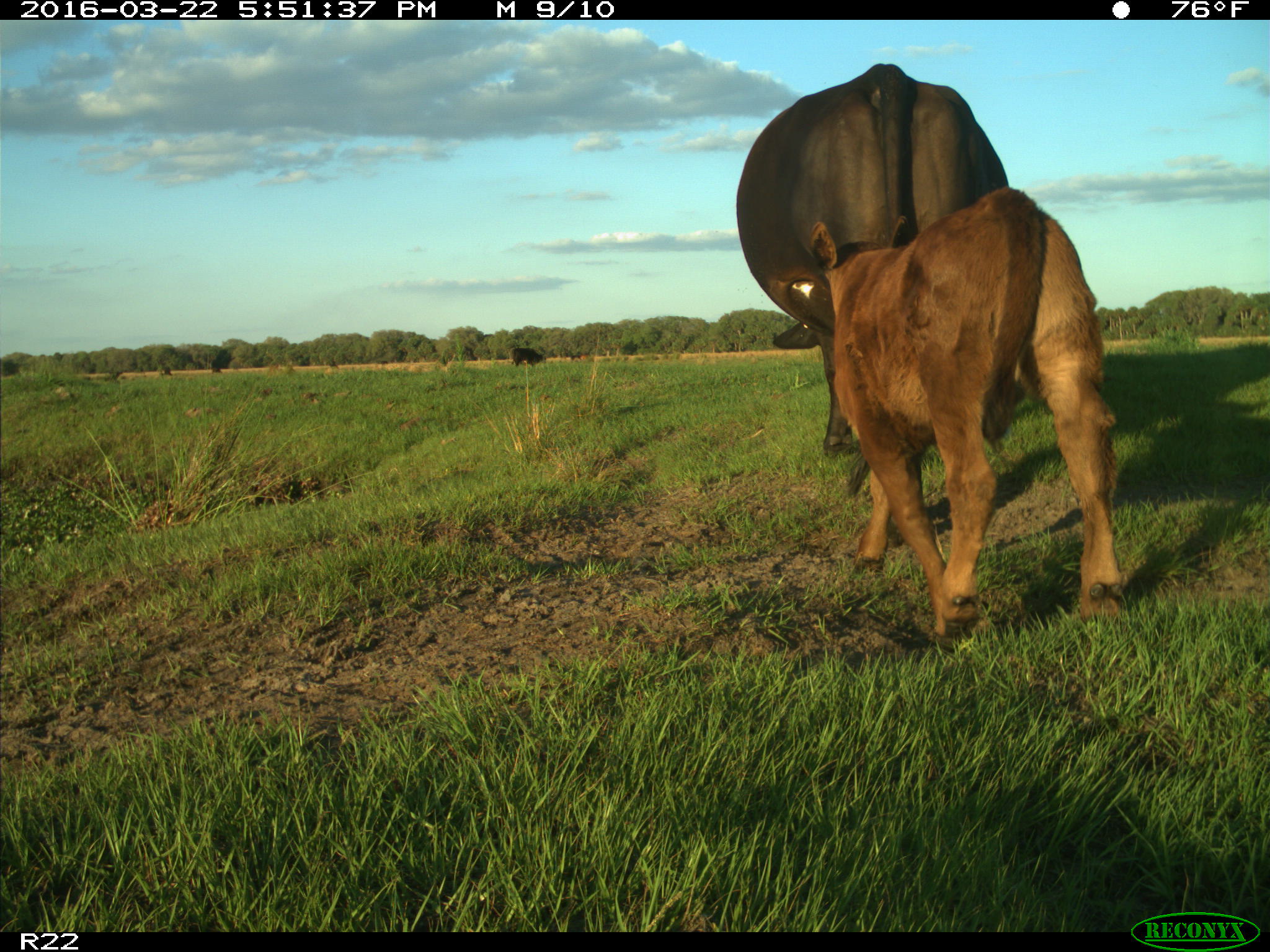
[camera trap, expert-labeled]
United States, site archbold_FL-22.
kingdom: Animalia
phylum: Chordata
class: Mammalia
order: Artiodactyla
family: Bovidae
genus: Bos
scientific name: Bos taurus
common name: domestic cow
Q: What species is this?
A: Bos taurus (domestic cow).